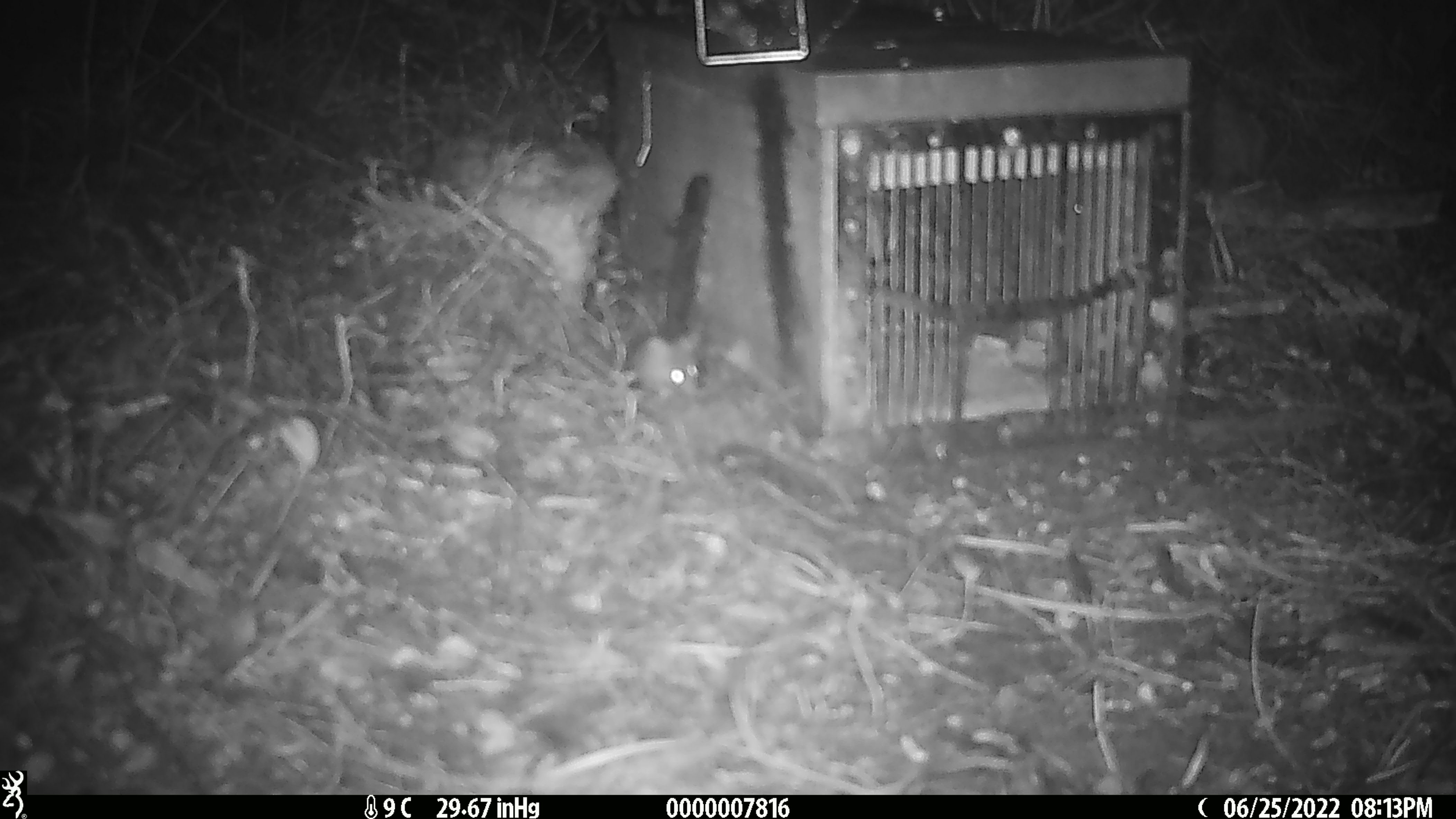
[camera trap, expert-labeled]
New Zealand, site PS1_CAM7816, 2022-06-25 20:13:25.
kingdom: Animalia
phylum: Chordata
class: Mammalia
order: Rodentia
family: Muridae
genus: Mus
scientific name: Mus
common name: mouse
Mouse (Mus).